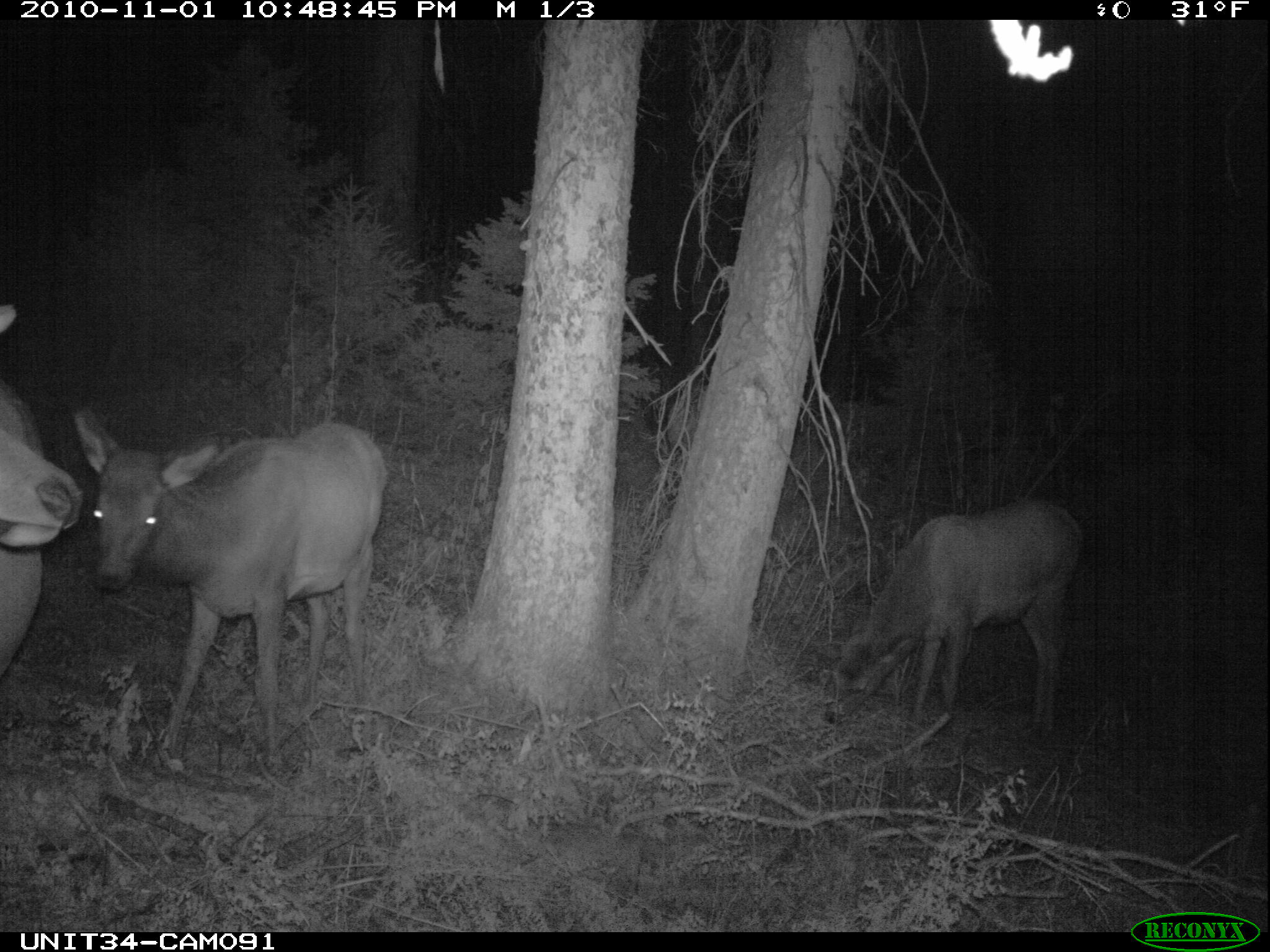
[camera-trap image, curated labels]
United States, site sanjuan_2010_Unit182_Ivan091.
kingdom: Animalia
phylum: Chordata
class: Mammalia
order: Artiodactyla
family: Cervidae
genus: Cervus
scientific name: Cervus elaphus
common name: red deer